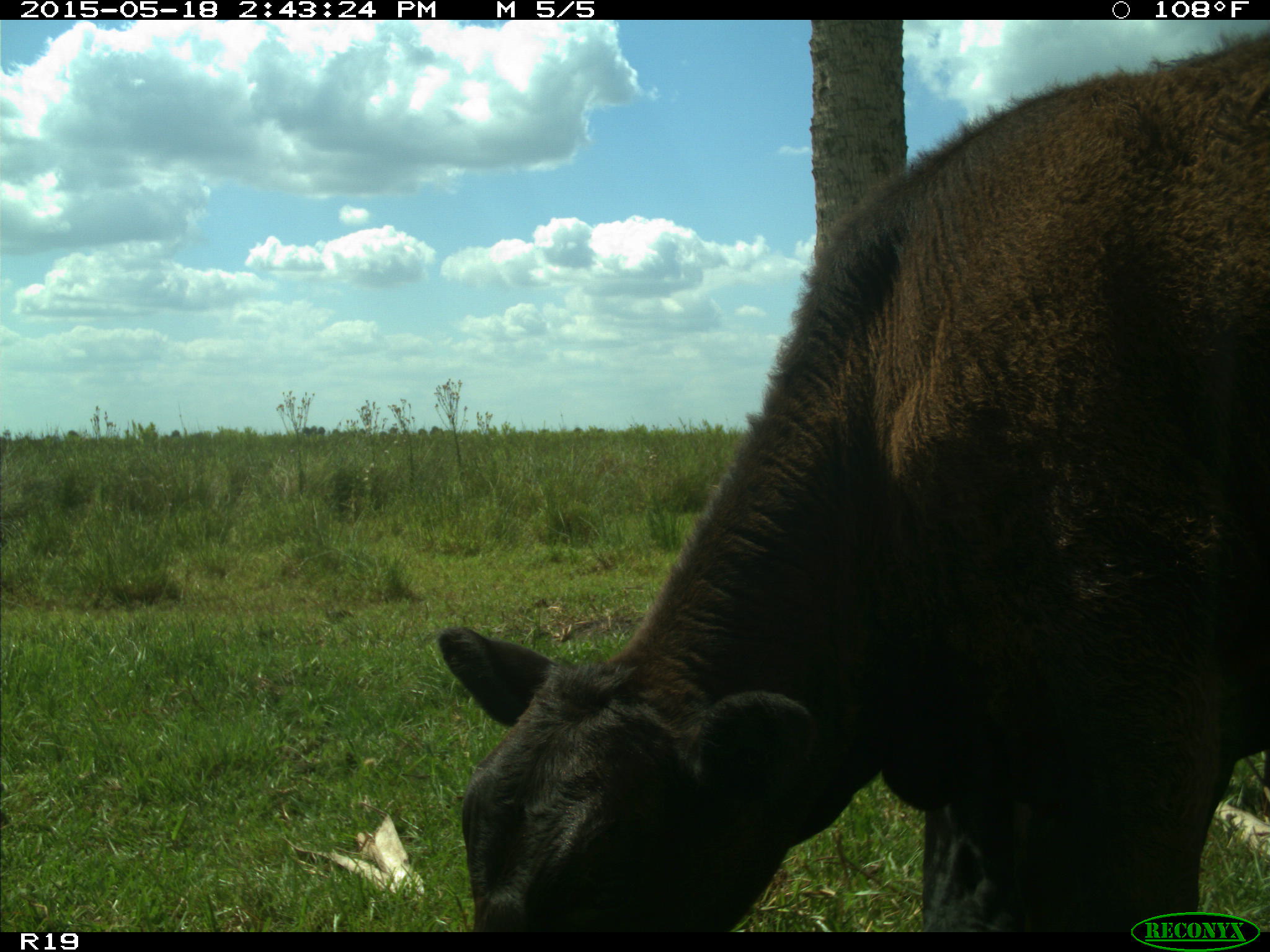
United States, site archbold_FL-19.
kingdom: Animalia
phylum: Chordata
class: Mammalia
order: Artiodactyla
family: Bovidae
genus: Bos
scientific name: Bos taurus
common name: domestic cow